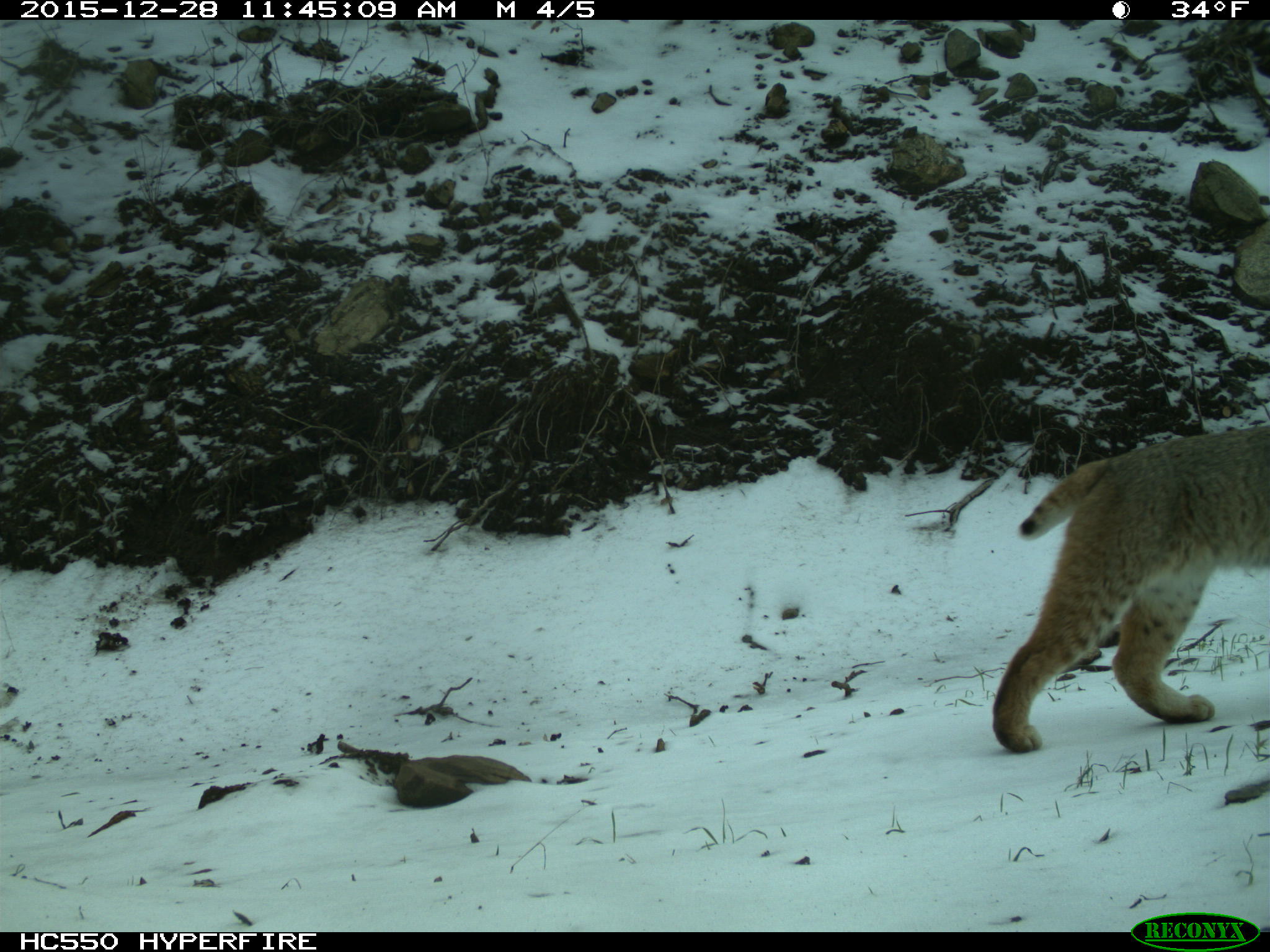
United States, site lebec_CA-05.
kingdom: Animalia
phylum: Chordata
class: Mammalia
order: Carnivora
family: Felidae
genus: Lynx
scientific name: Lynx rufus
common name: bobcat